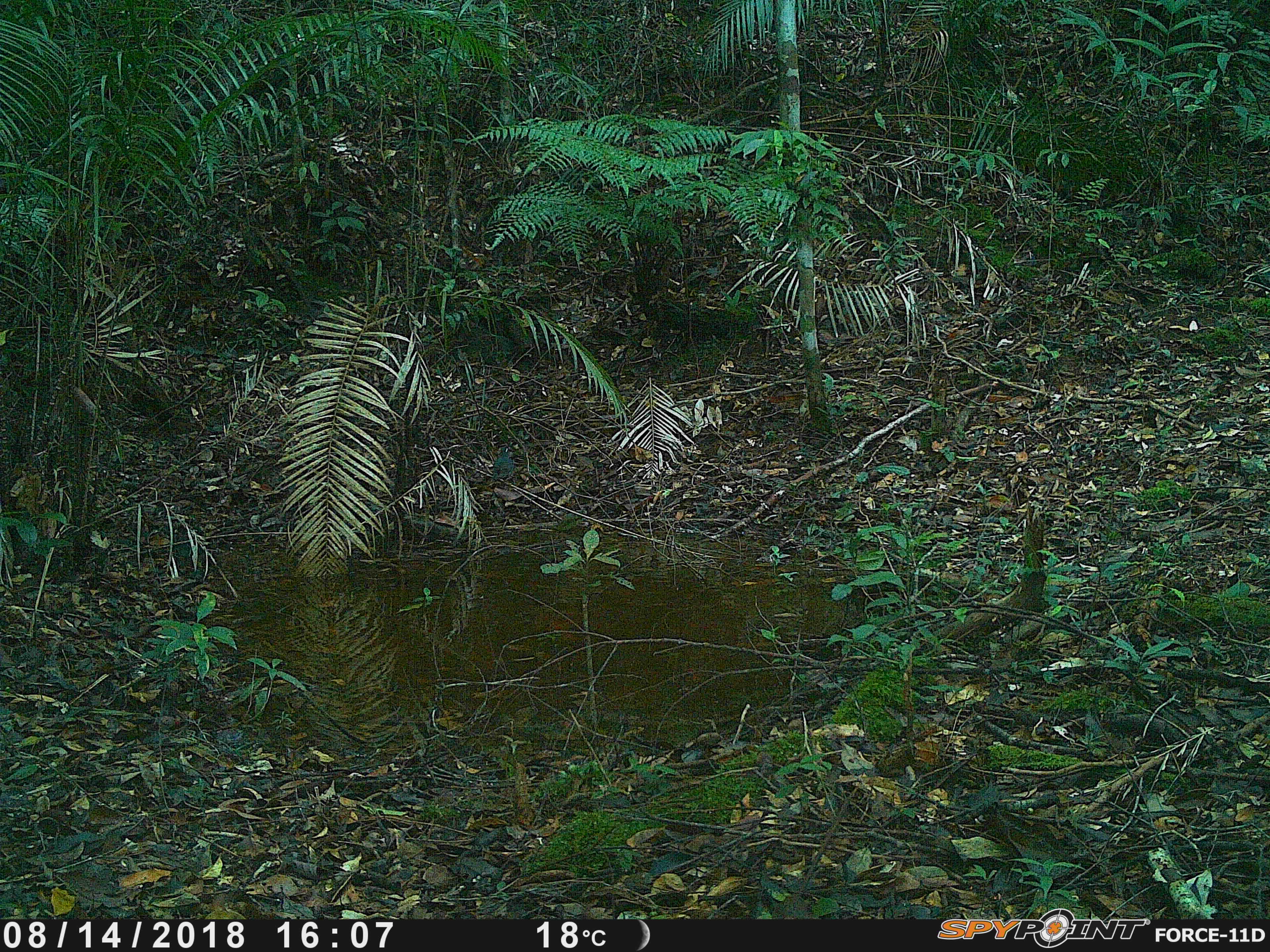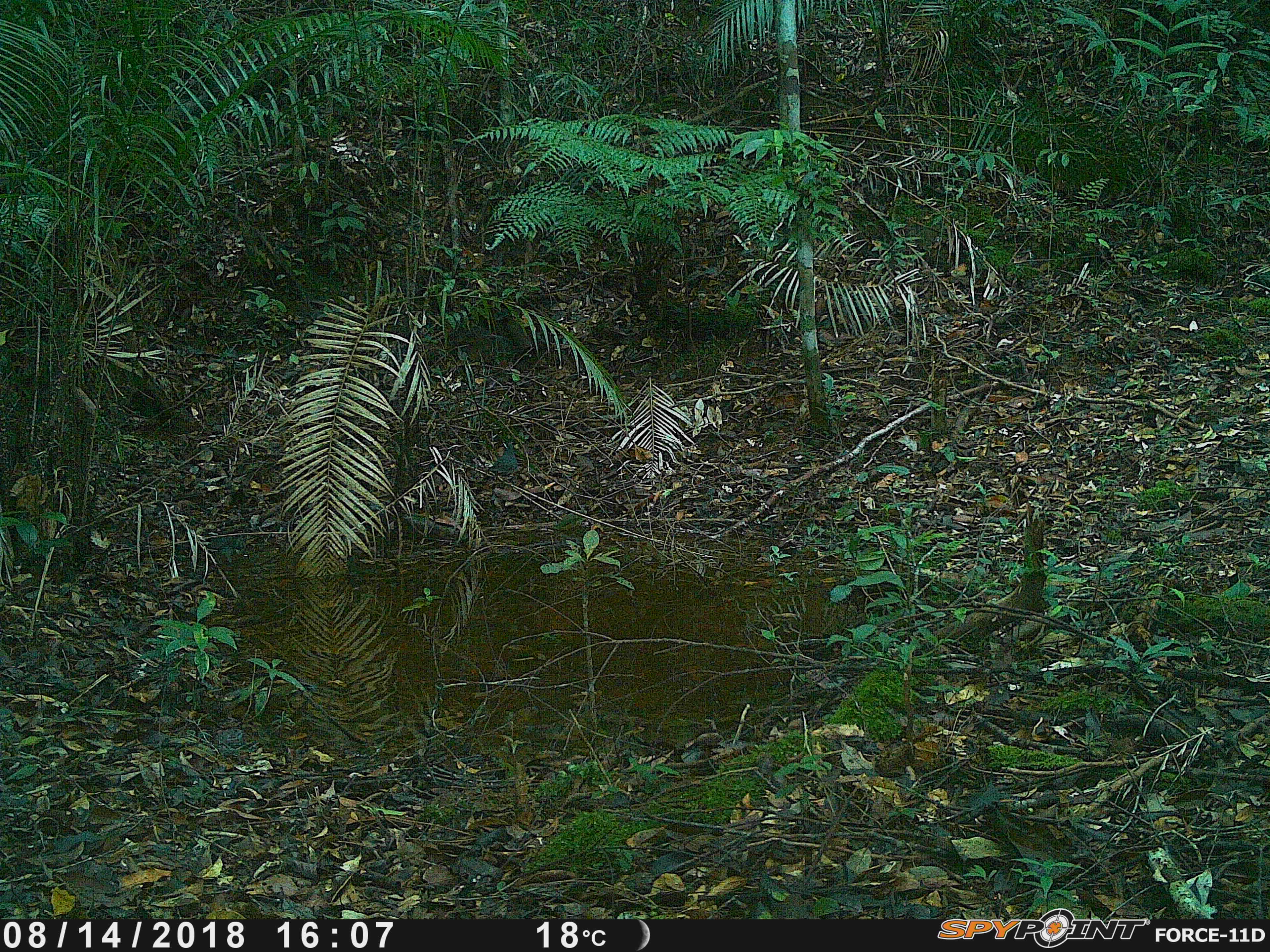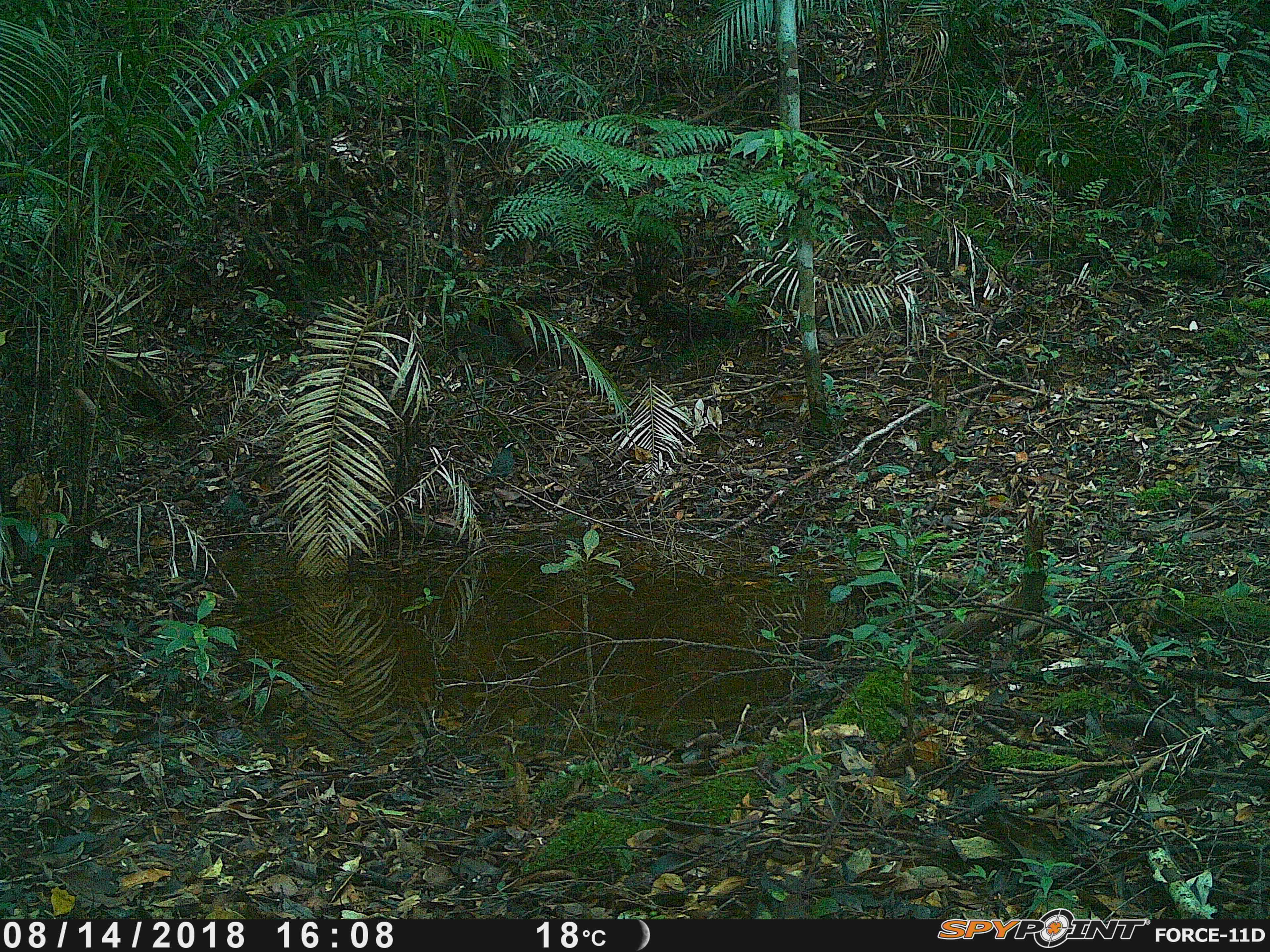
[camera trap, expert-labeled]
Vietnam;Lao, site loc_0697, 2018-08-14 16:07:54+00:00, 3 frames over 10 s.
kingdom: Animalia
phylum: Chordata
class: Aves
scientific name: Aves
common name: bird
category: unidentified bird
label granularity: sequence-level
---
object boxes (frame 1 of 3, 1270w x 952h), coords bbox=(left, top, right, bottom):
unidentified bird: bbox=(491, 446, 514, 482)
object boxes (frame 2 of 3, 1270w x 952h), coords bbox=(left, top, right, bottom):
unidentified bird: bbox=(487, 439, 518, 482)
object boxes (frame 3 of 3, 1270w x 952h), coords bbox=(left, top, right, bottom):
unidentified bird: bbox=(483, 440, 520, 485)